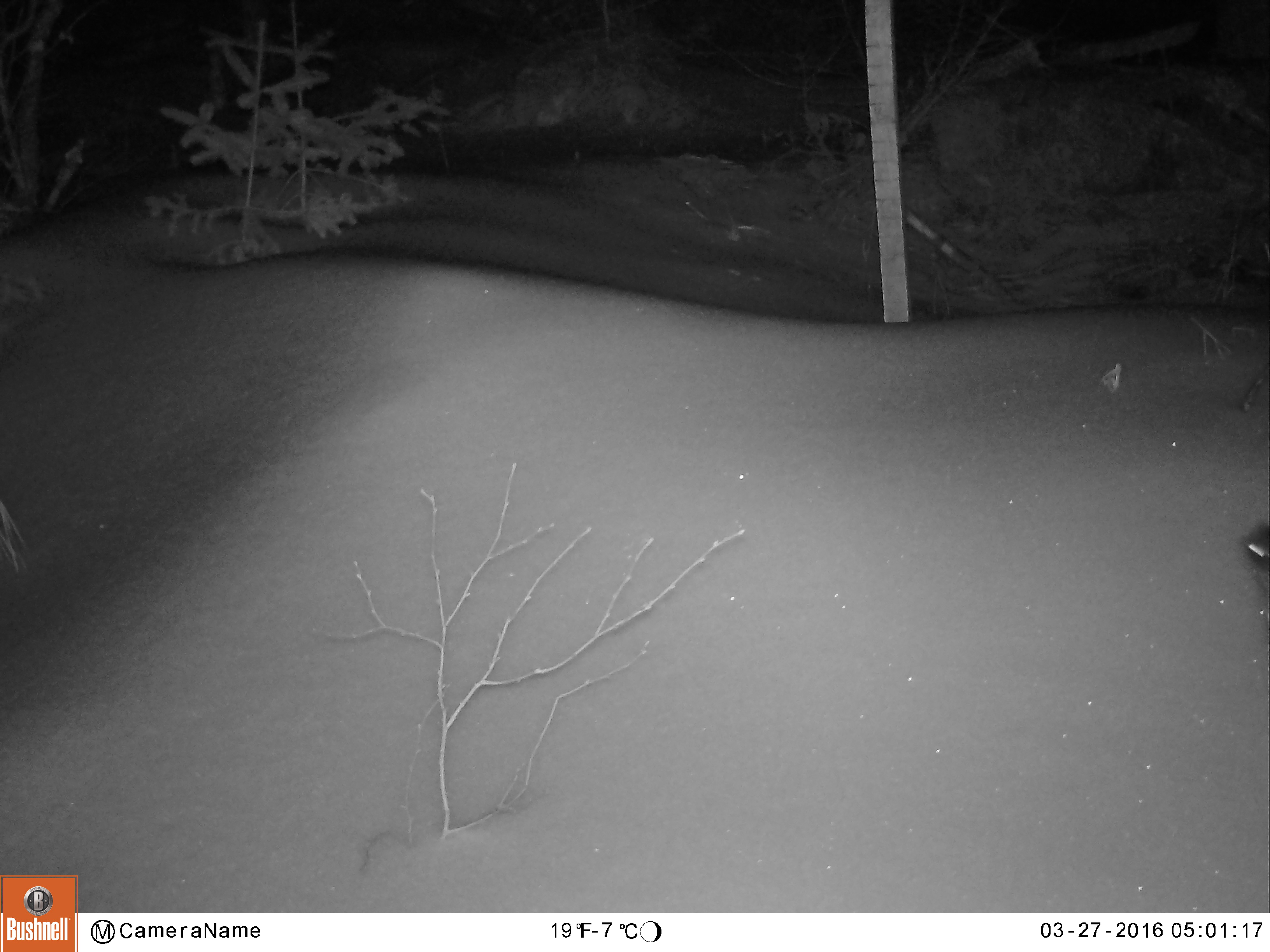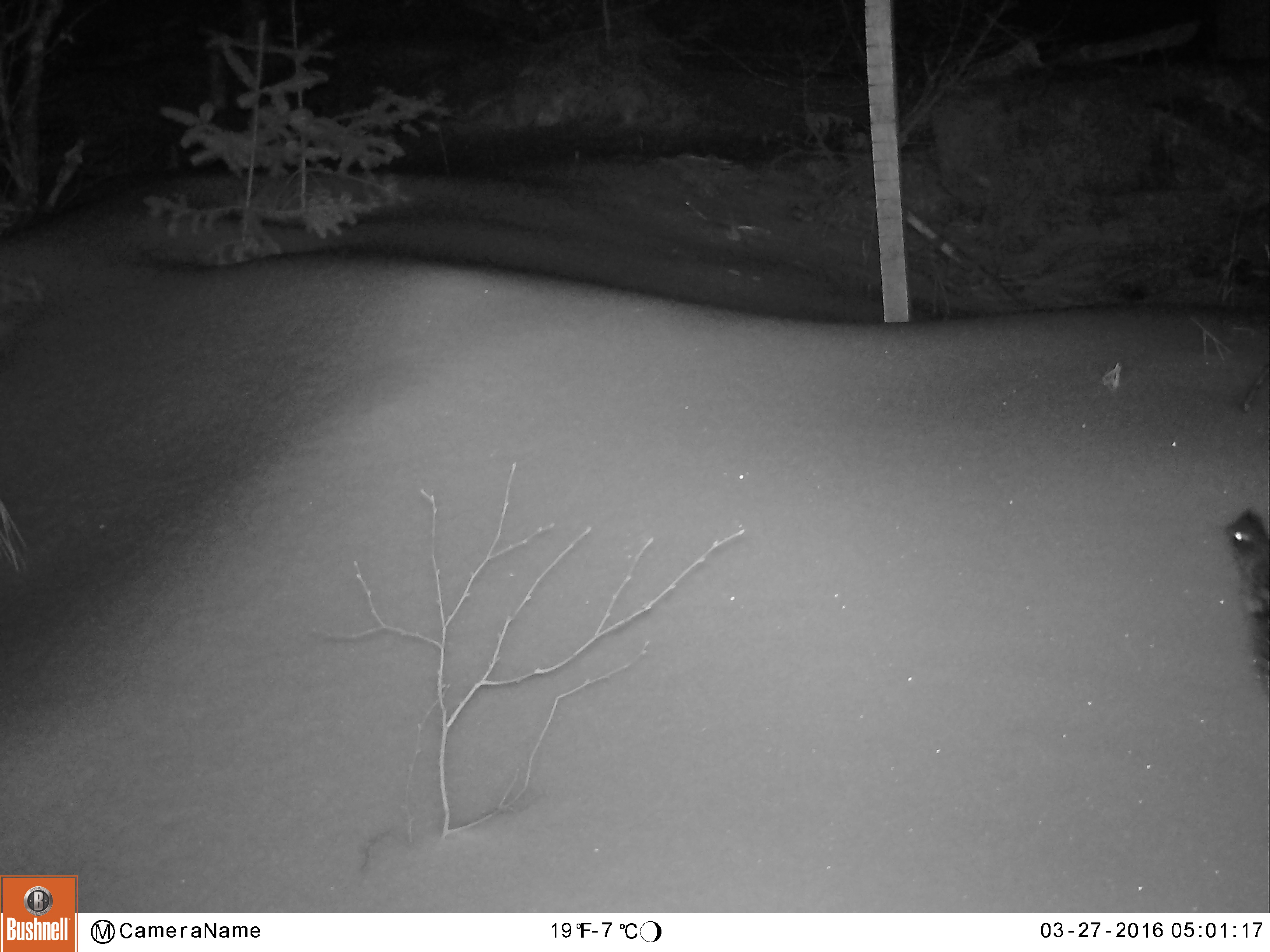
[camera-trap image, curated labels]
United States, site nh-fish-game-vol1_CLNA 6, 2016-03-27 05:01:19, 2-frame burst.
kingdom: Animalia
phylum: Chordata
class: Aves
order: Galliformes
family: Phasianidae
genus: Bonasa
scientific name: Bonasa umbellus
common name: ruffed grouse